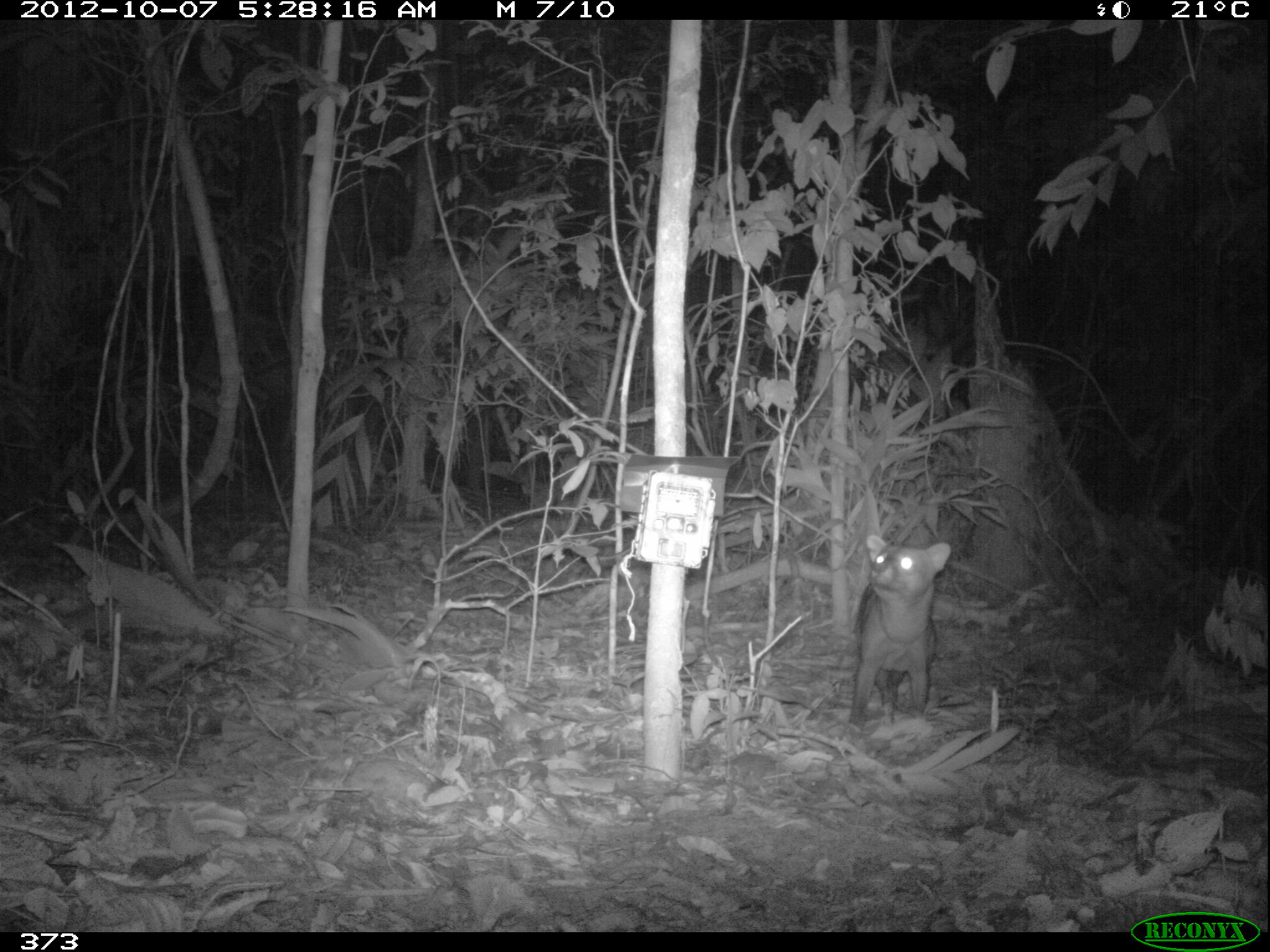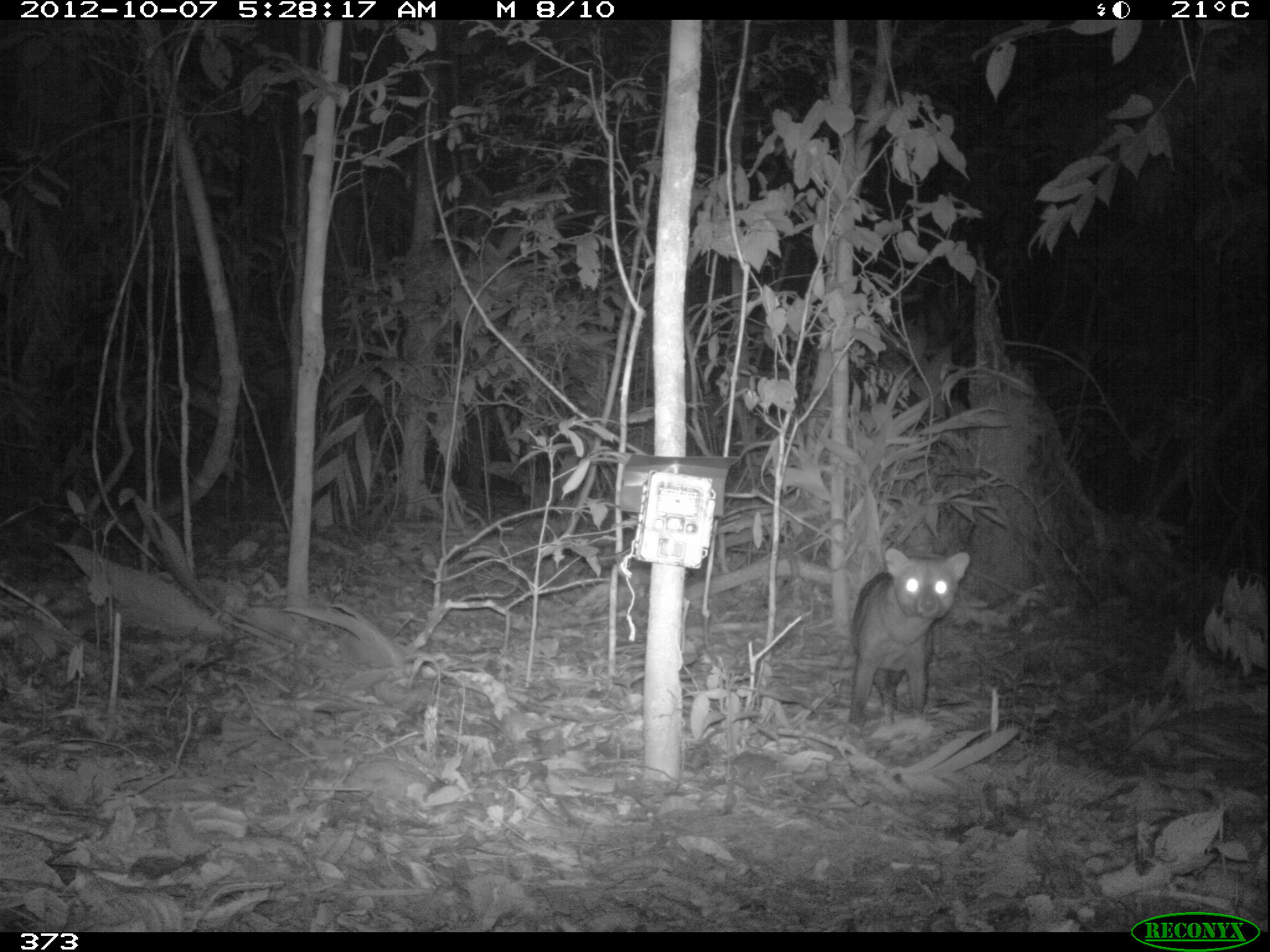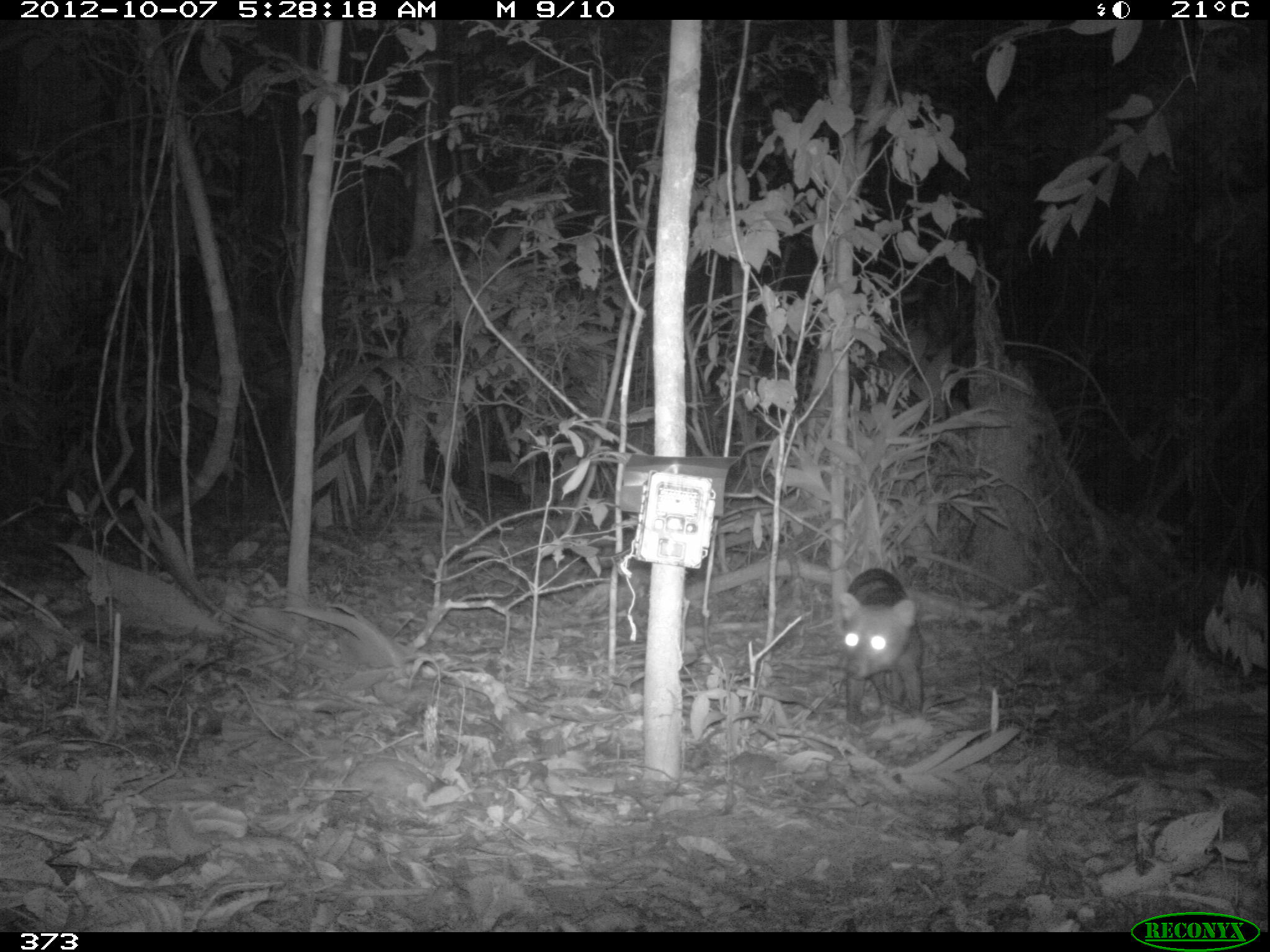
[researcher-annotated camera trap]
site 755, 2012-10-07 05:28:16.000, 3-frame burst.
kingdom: Animalia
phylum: Chordata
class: Mammalia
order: Carnivora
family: Canidae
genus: Atelocynus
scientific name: Atelocynus microtis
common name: short-eared dog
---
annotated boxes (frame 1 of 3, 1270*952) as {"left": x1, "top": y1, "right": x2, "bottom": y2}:
atelocynus microtis: {"left": 847, "top": 533, "right": 952, "bottom": 728}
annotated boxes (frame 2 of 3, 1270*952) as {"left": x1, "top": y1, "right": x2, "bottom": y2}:
atelocynus microtis: {"left": 847, "top": 547, "right": 969, "bottom": 742}